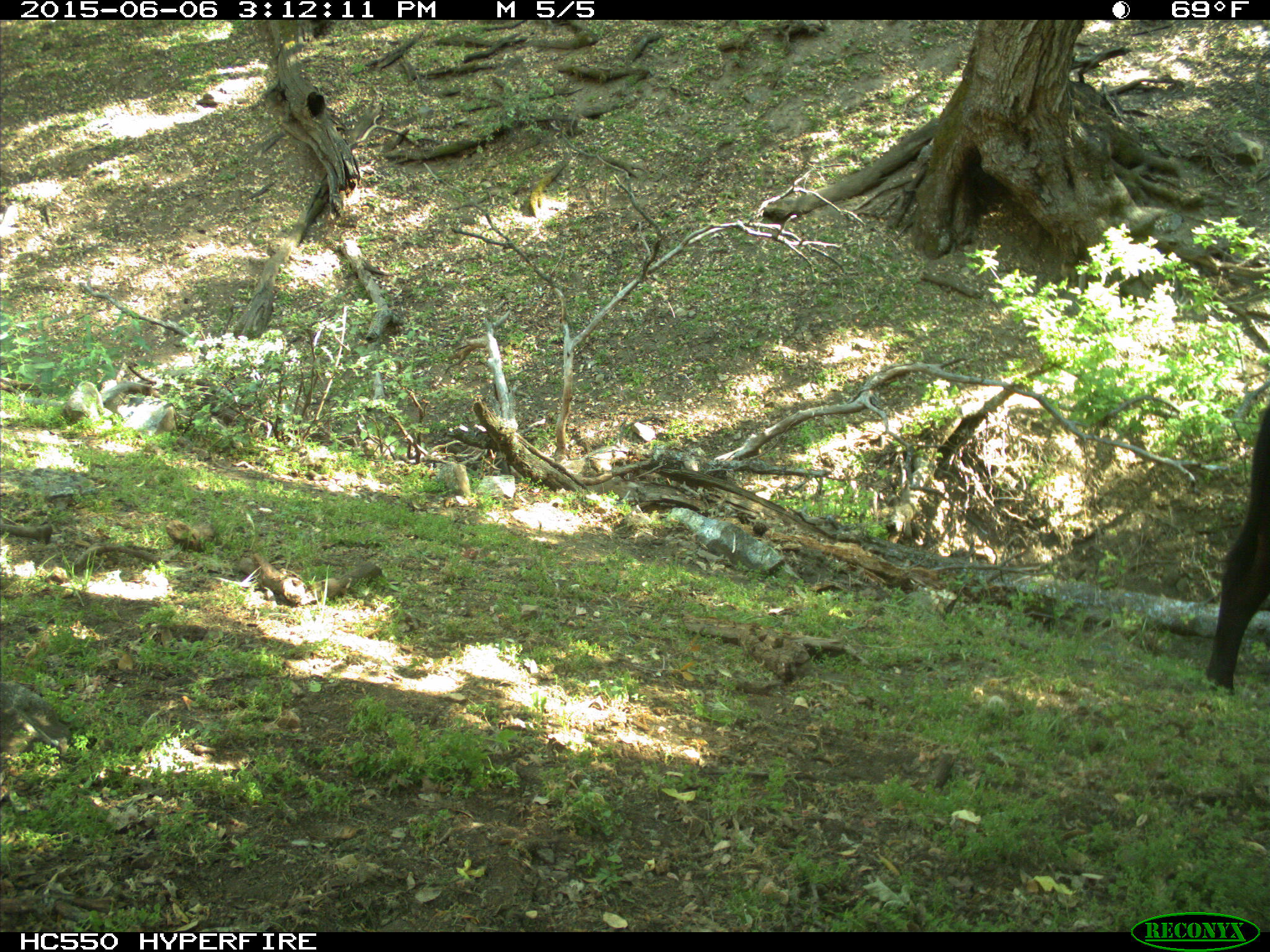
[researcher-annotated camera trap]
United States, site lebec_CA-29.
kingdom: Animalia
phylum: Chordata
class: Mammalia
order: Artiodactyla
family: Bovidae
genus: Bos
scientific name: Bos taurus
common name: domestic cow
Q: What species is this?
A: Bos taurus (domestic cow).